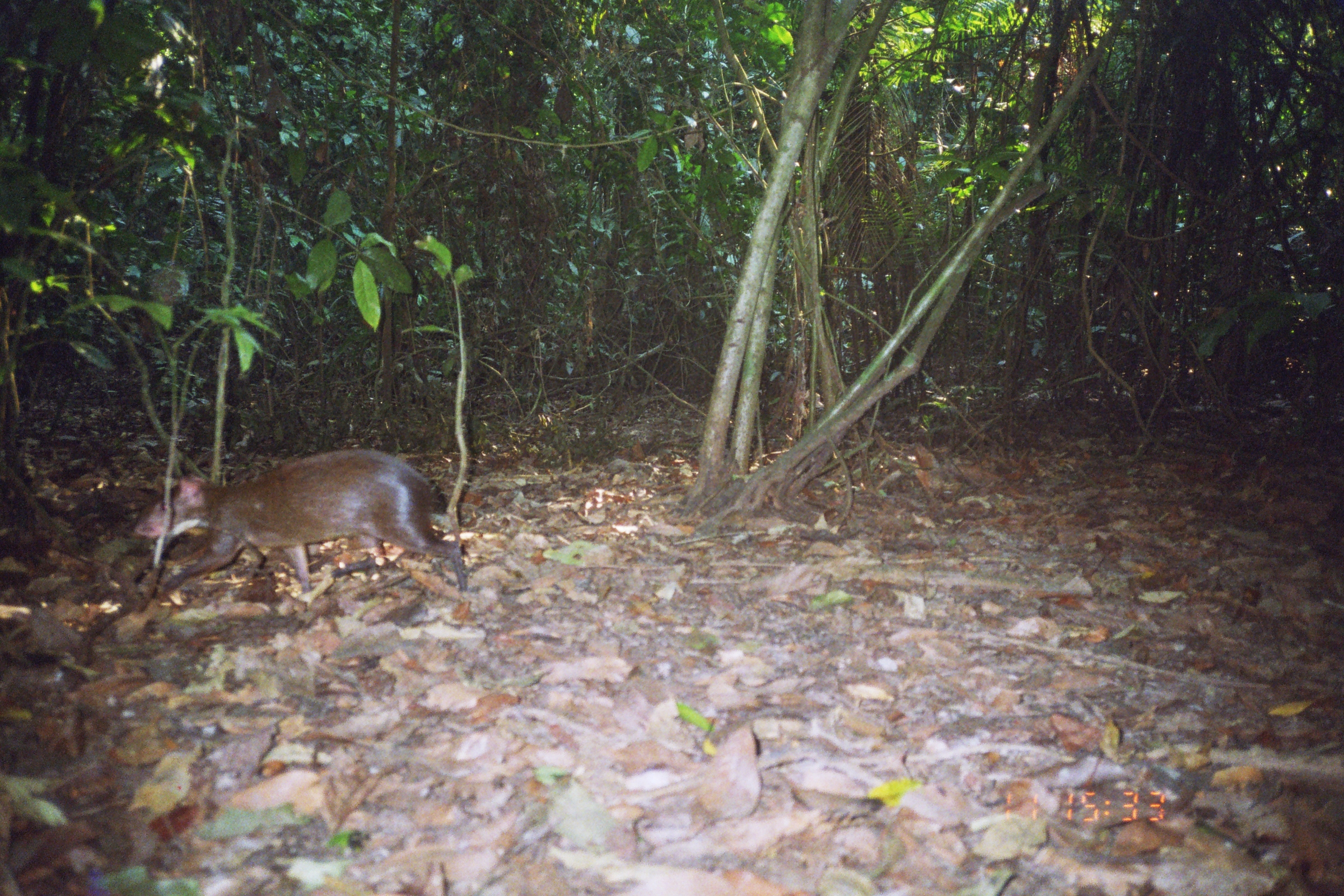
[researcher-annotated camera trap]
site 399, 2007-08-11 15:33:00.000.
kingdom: Animalia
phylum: Chordata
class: Mammalia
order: Rodentia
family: Dasyproctidae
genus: Dasyprocta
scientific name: Dasyprocta punctata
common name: central american agouti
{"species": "Dasyprocta punctata (central american agouti)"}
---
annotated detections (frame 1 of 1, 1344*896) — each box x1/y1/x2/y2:
dasyprocta punctata: 132/447/470/609